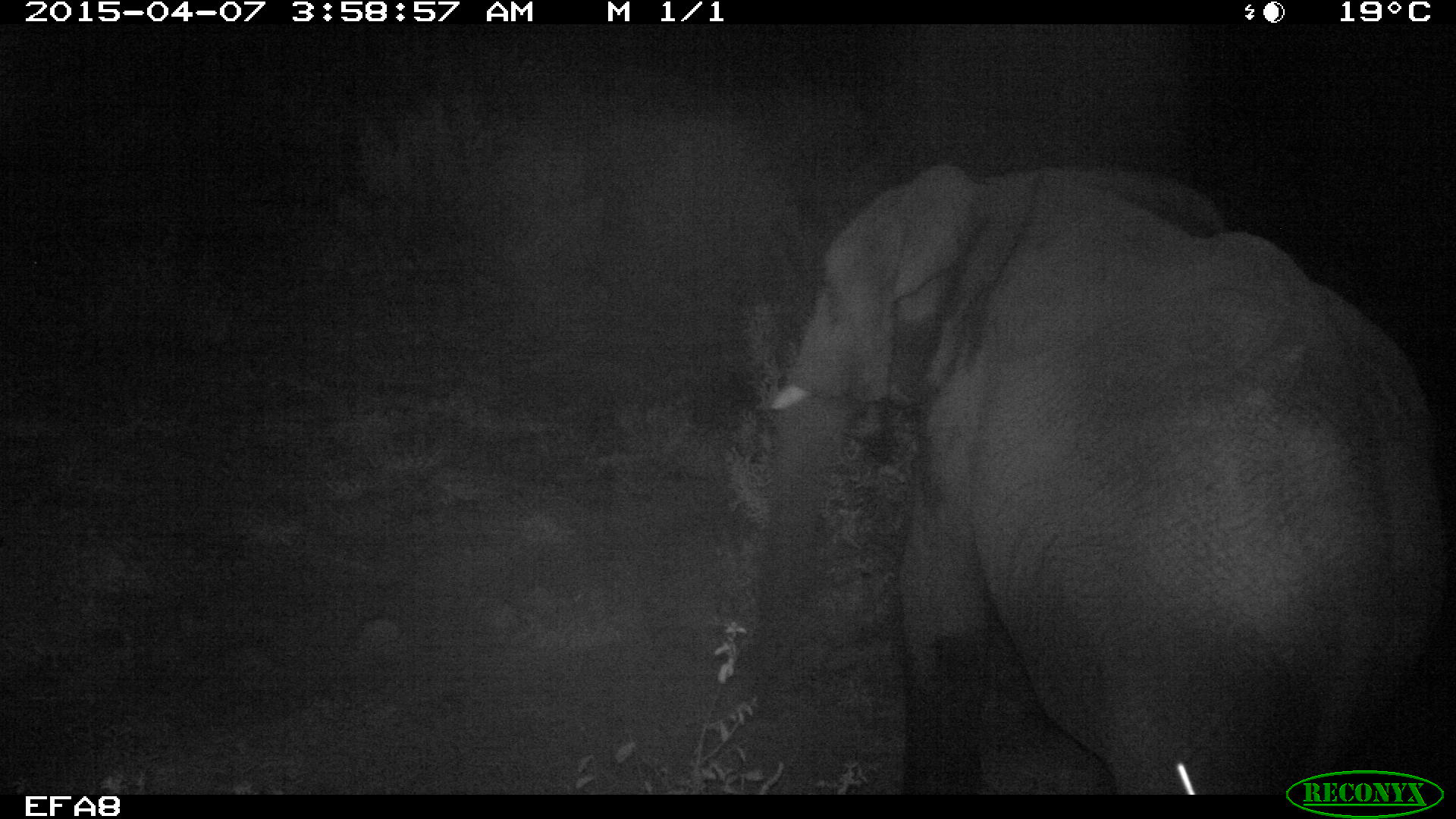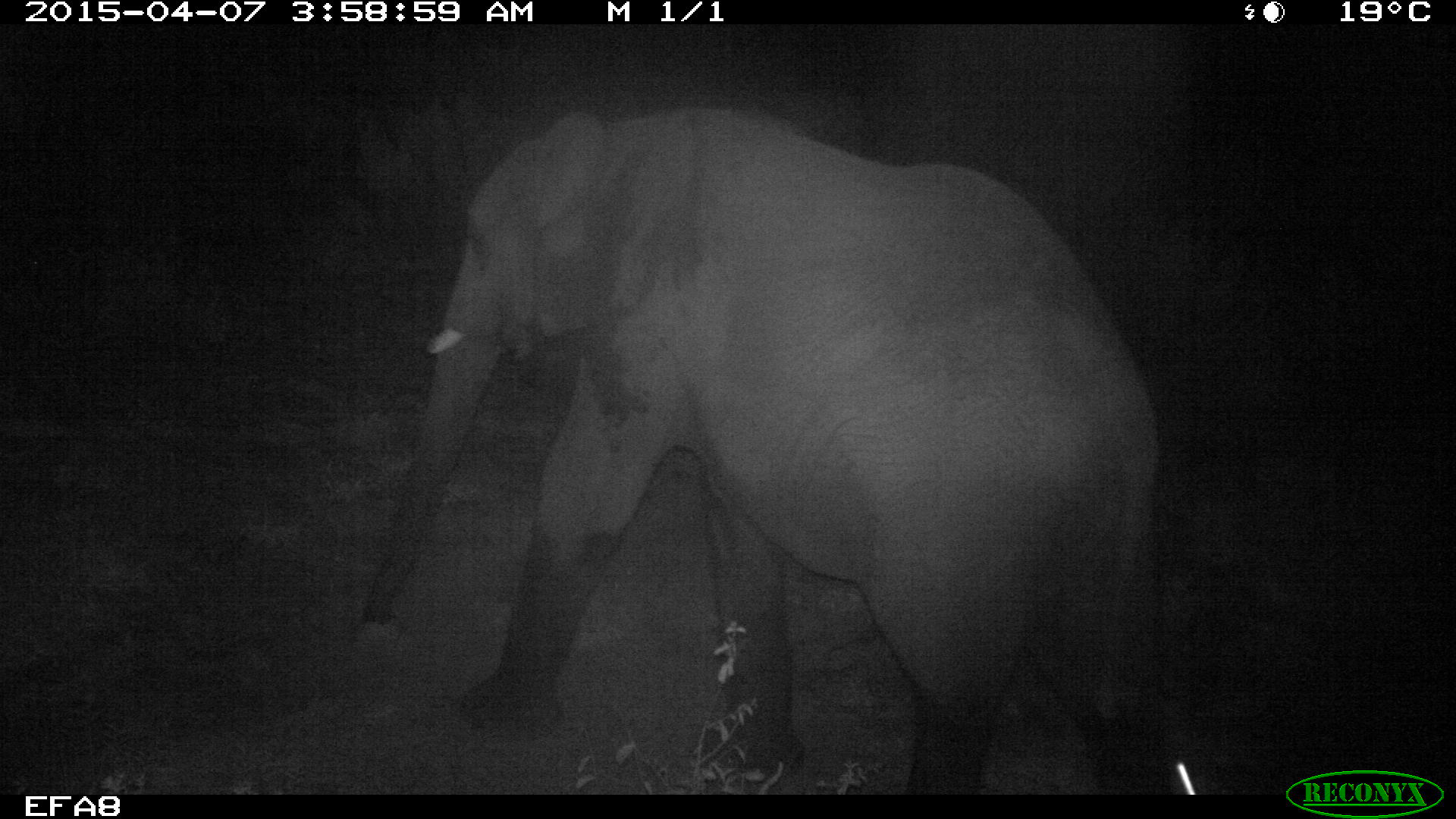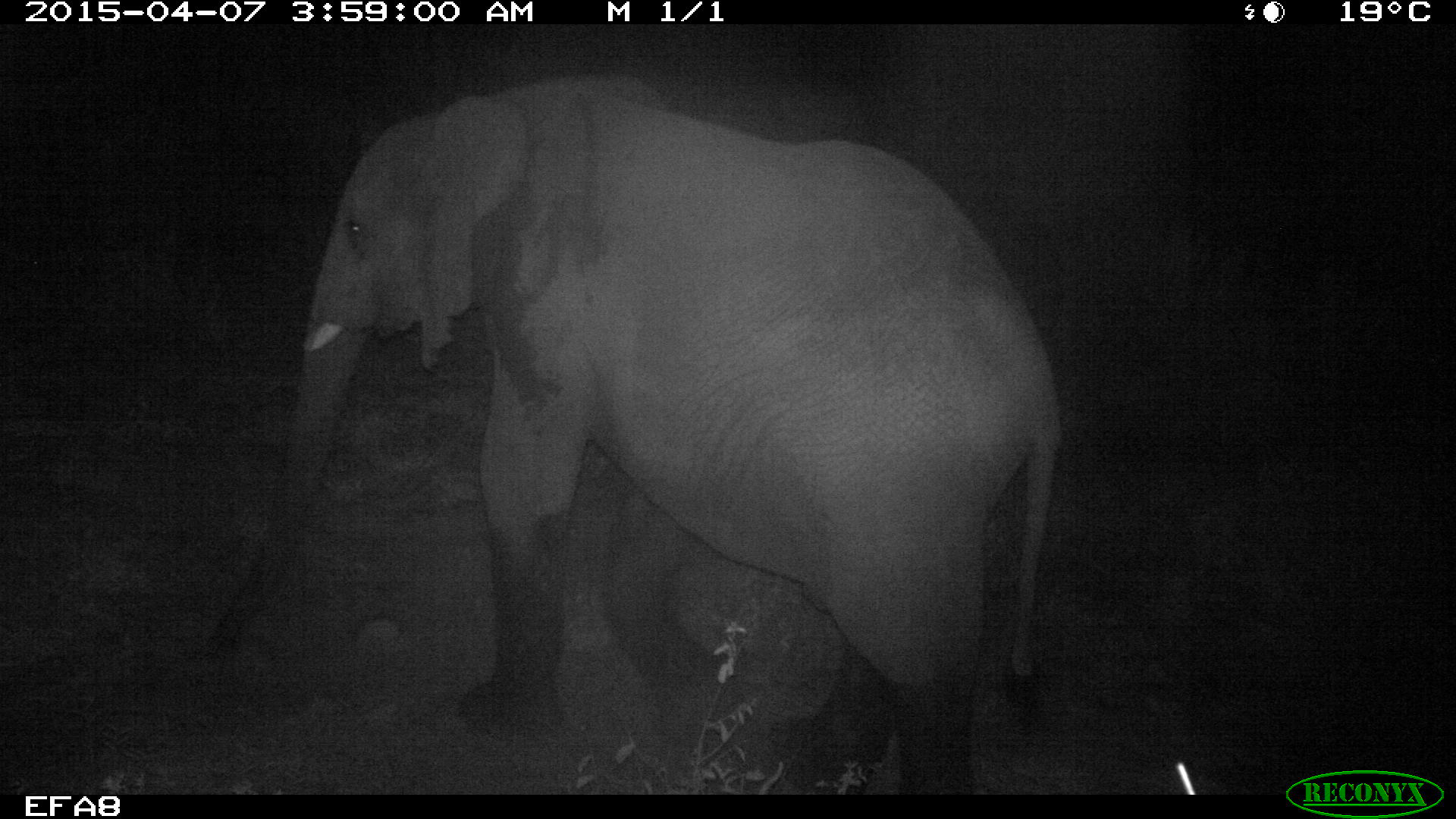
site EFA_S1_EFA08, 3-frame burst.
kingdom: Animalia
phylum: Chordata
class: Mammalia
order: Proboscidea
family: Elephantidae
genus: Loxodonta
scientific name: Loxodonta africana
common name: african bush elephant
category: elephant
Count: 1.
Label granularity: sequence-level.